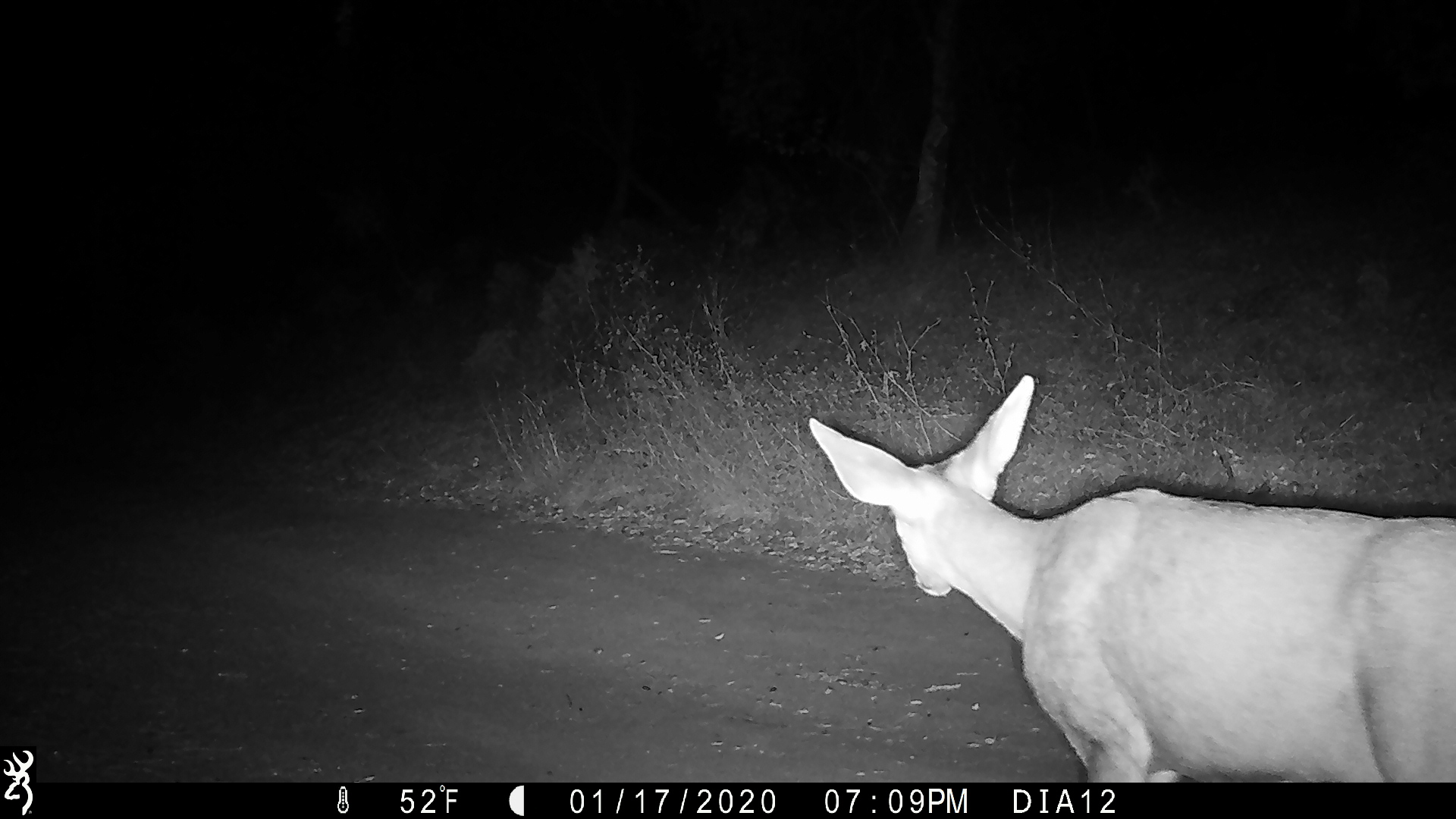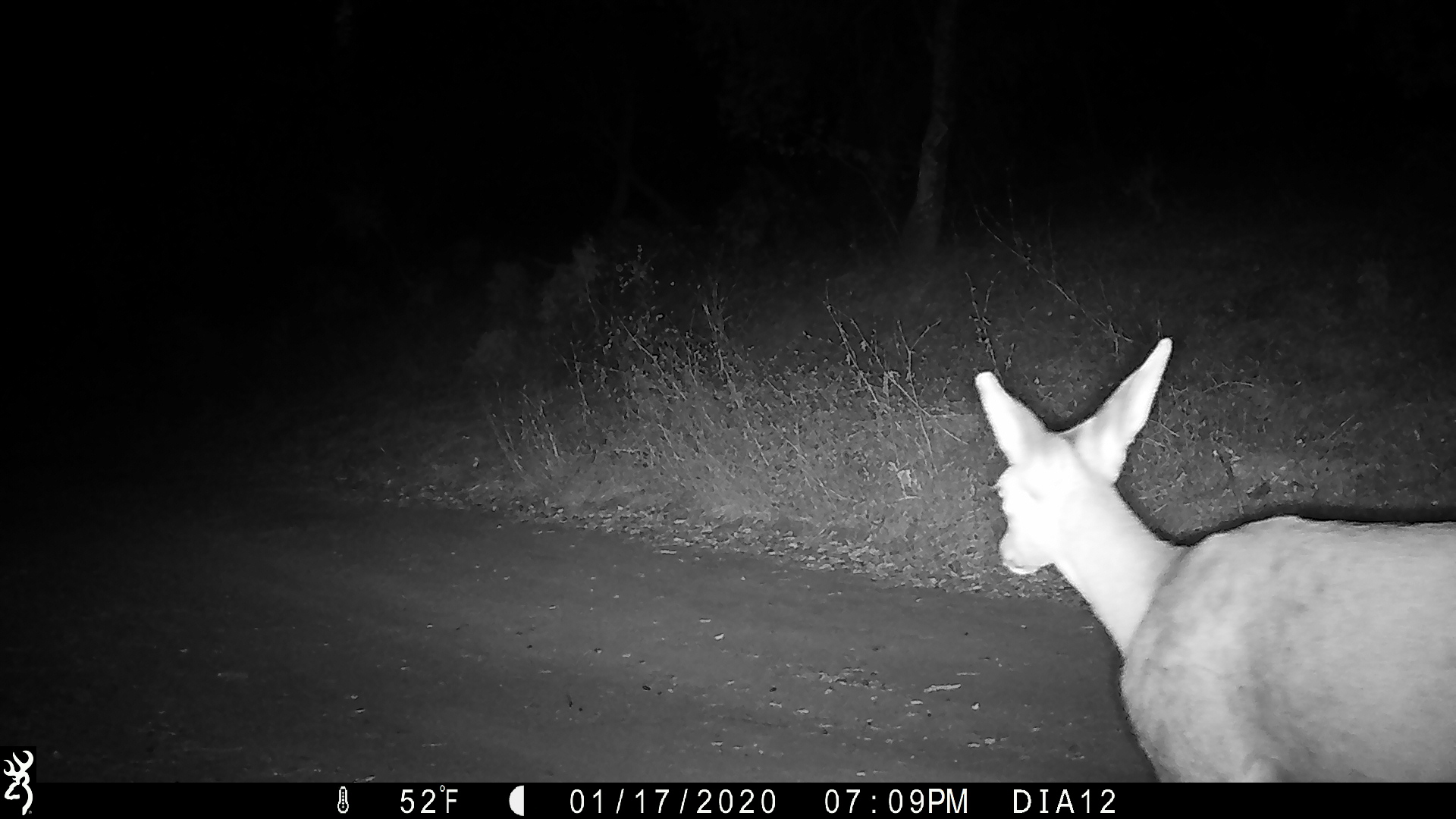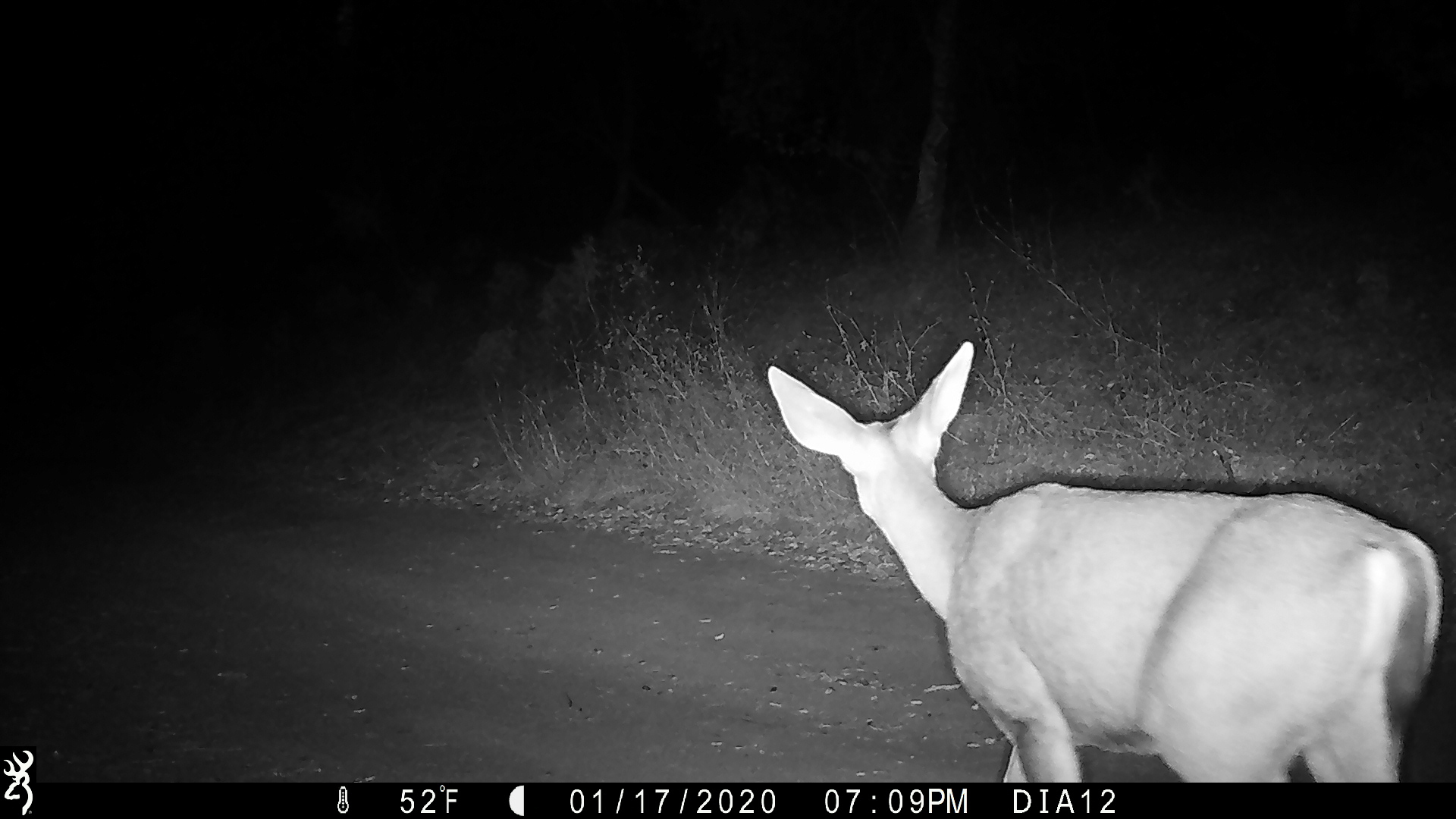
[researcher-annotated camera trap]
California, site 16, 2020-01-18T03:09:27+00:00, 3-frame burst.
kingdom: Animalia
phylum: Chordata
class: Mammalia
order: Artiodactyla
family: Cervidae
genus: Odocoileus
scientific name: Odocoileus hemionus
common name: mule deer